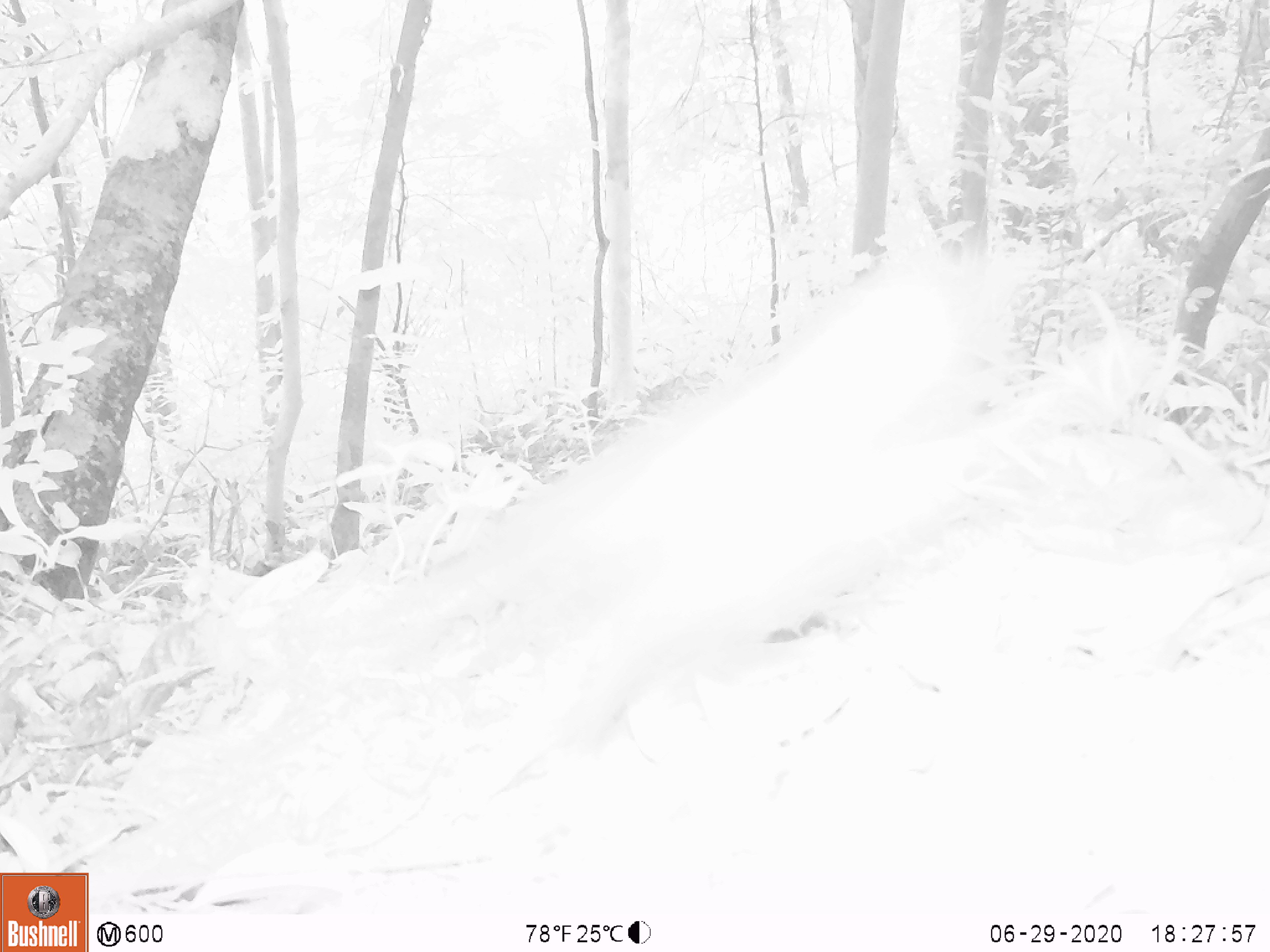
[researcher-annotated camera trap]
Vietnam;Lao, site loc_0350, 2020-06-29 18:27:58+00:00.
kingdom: Animalia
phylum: Chordata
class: Aves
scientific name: Aves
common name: bird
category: unidentified bird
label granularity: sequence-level